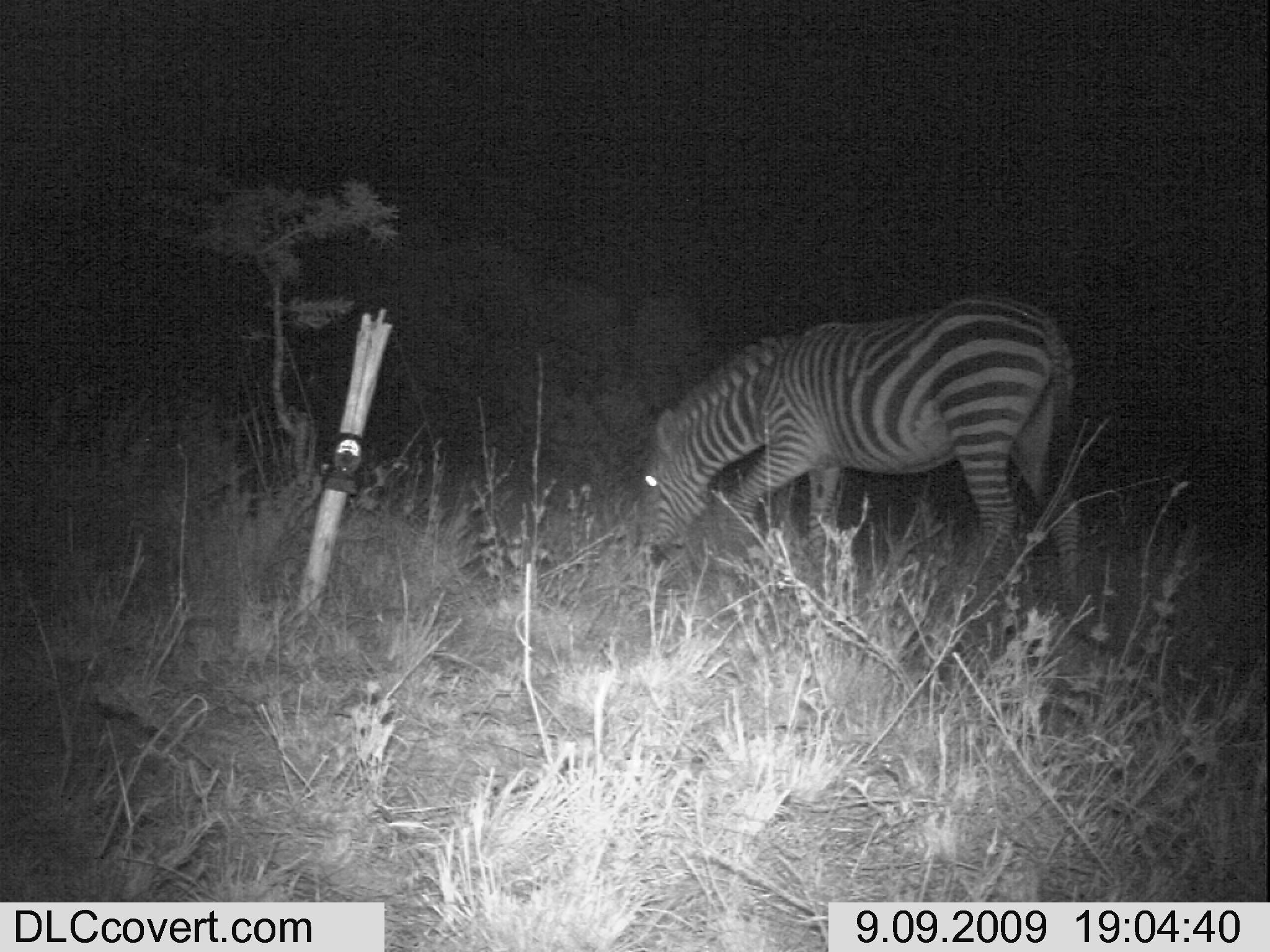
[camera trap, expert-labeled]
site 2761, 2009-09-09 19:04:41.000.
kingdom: Animalia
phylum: Chordata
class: Mammalia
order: Perissodactyla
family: Equidae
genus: Equus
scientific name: Equus quagga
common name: plains zebra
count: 1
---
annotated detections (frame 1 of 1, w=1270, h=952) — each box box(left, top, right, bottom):
equus quagga: box(631, 296, 1084, 610)